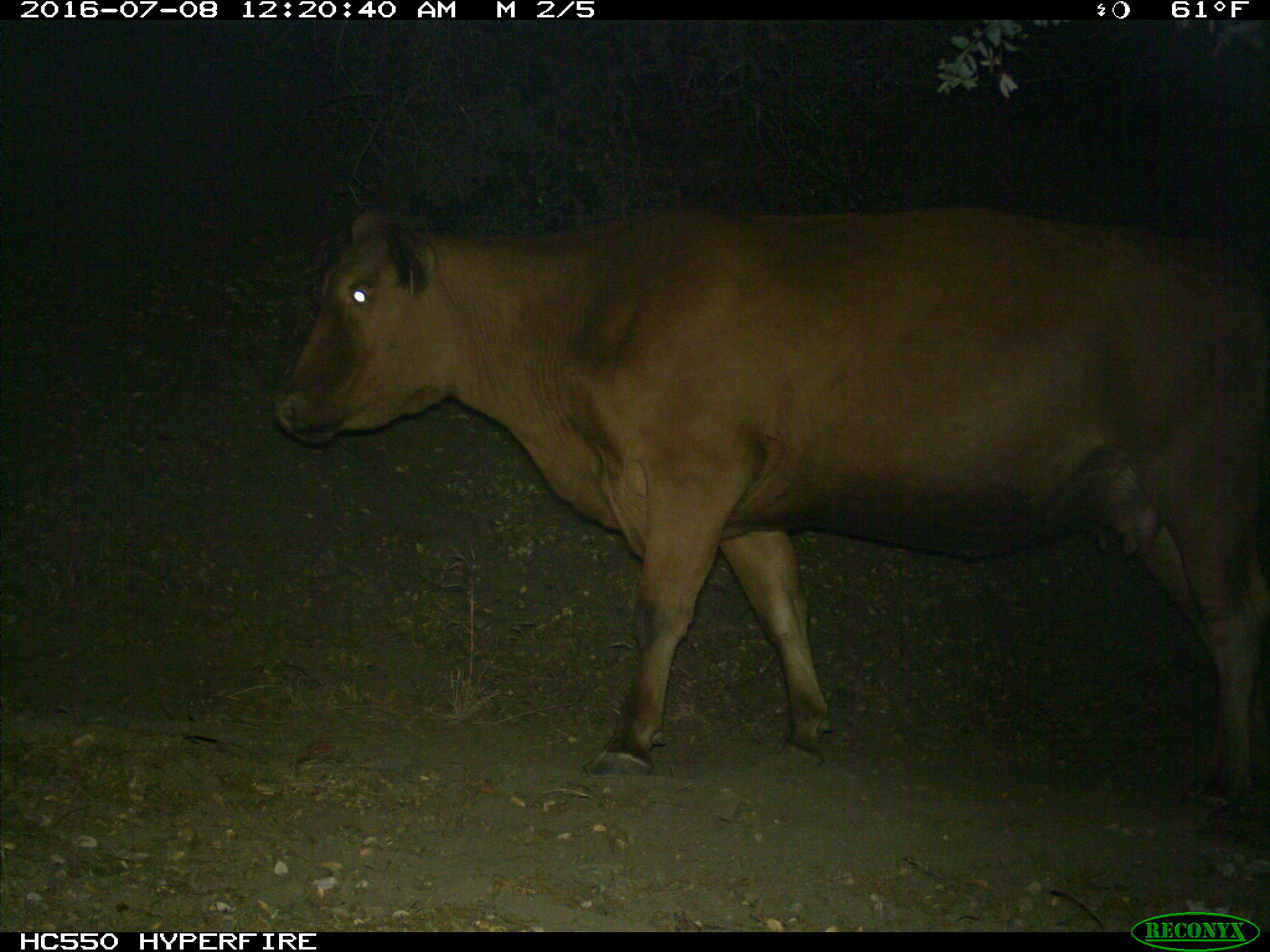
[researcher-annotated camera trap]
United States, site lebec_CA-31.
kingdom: Animalia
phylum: Chordata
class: Mammalia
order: Artiodactyla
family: Bovidae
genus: Bos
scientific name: Bos taurus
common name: domestic cow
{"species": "Bos taurus (domestic cow)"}